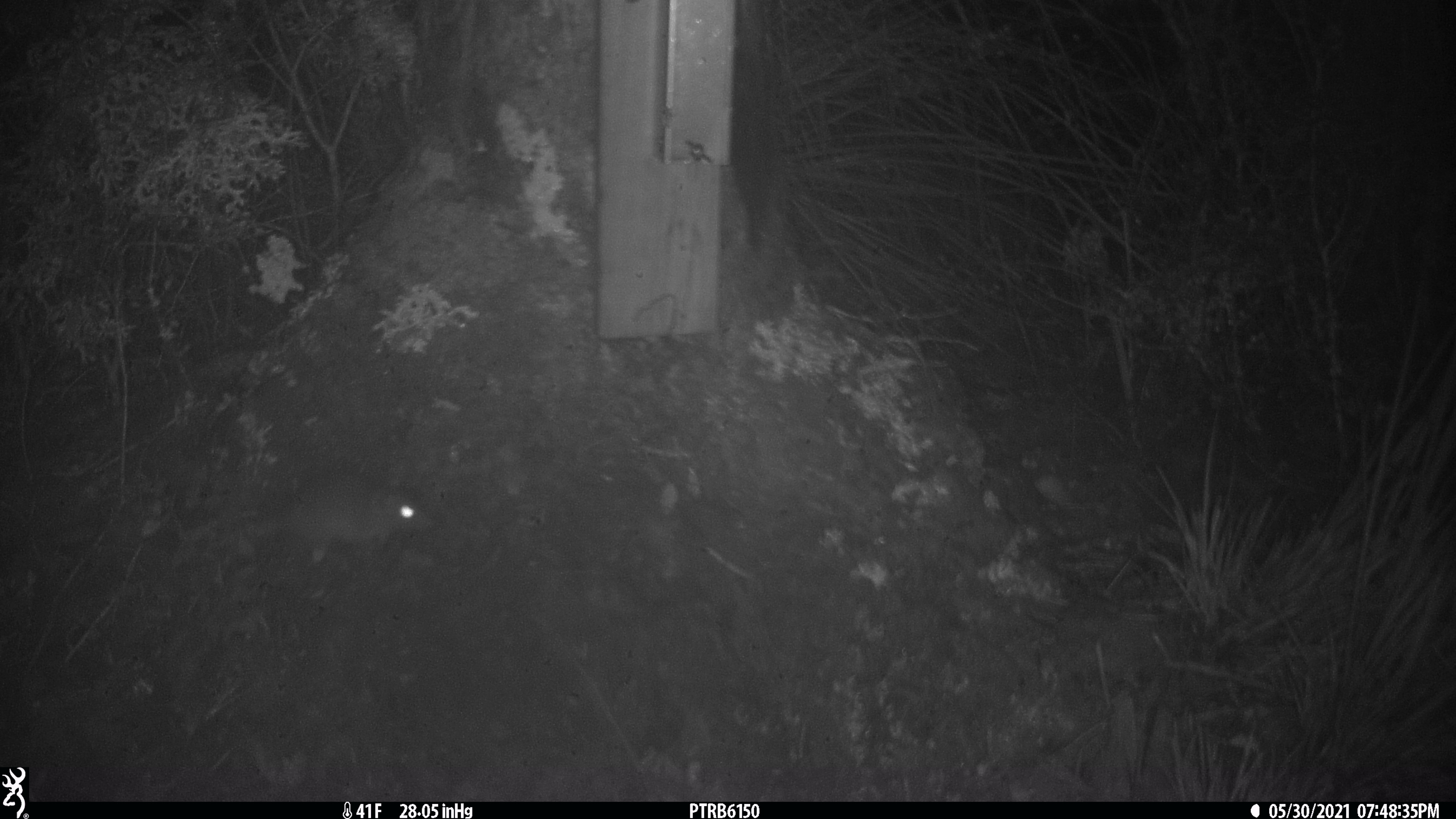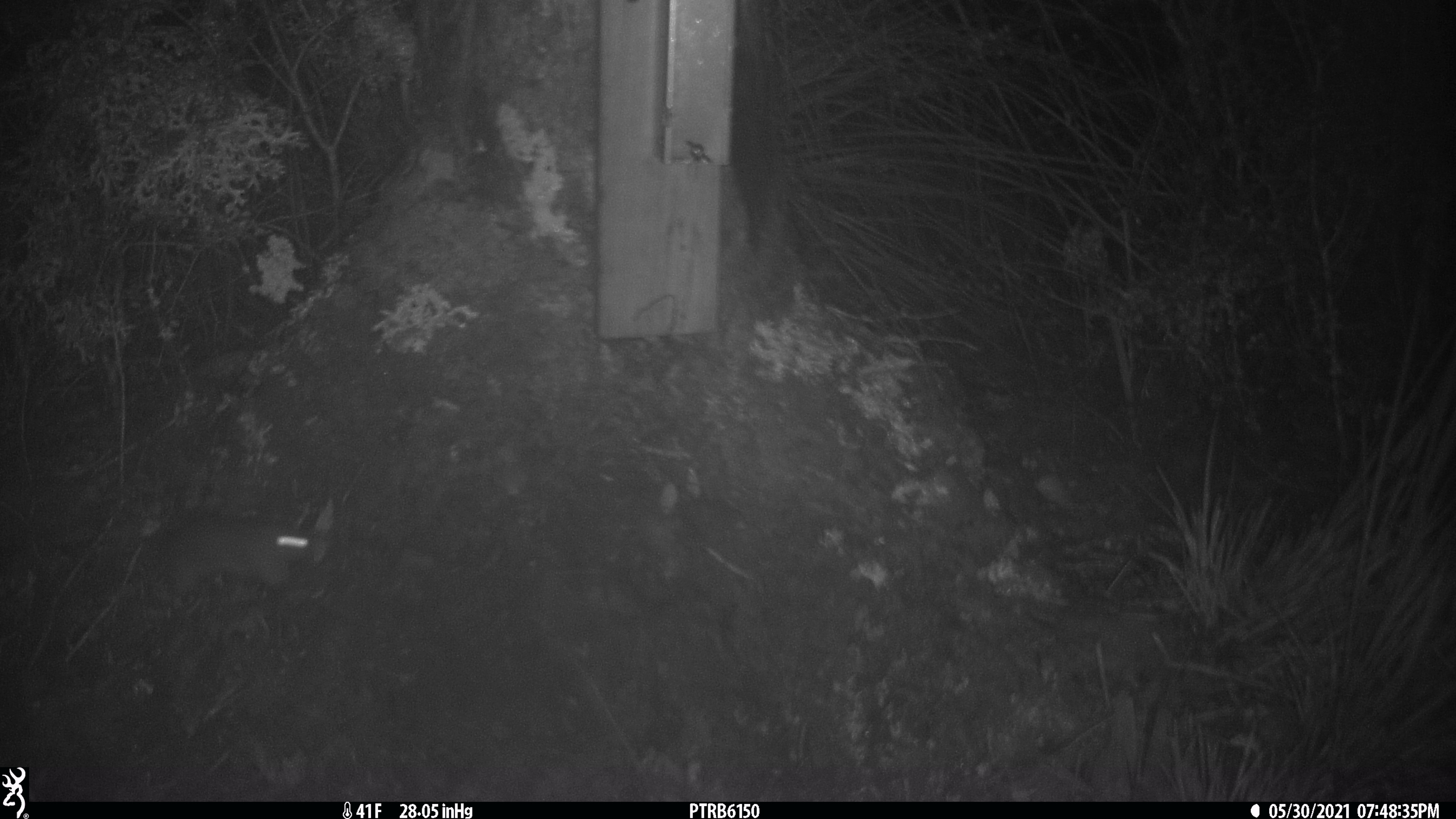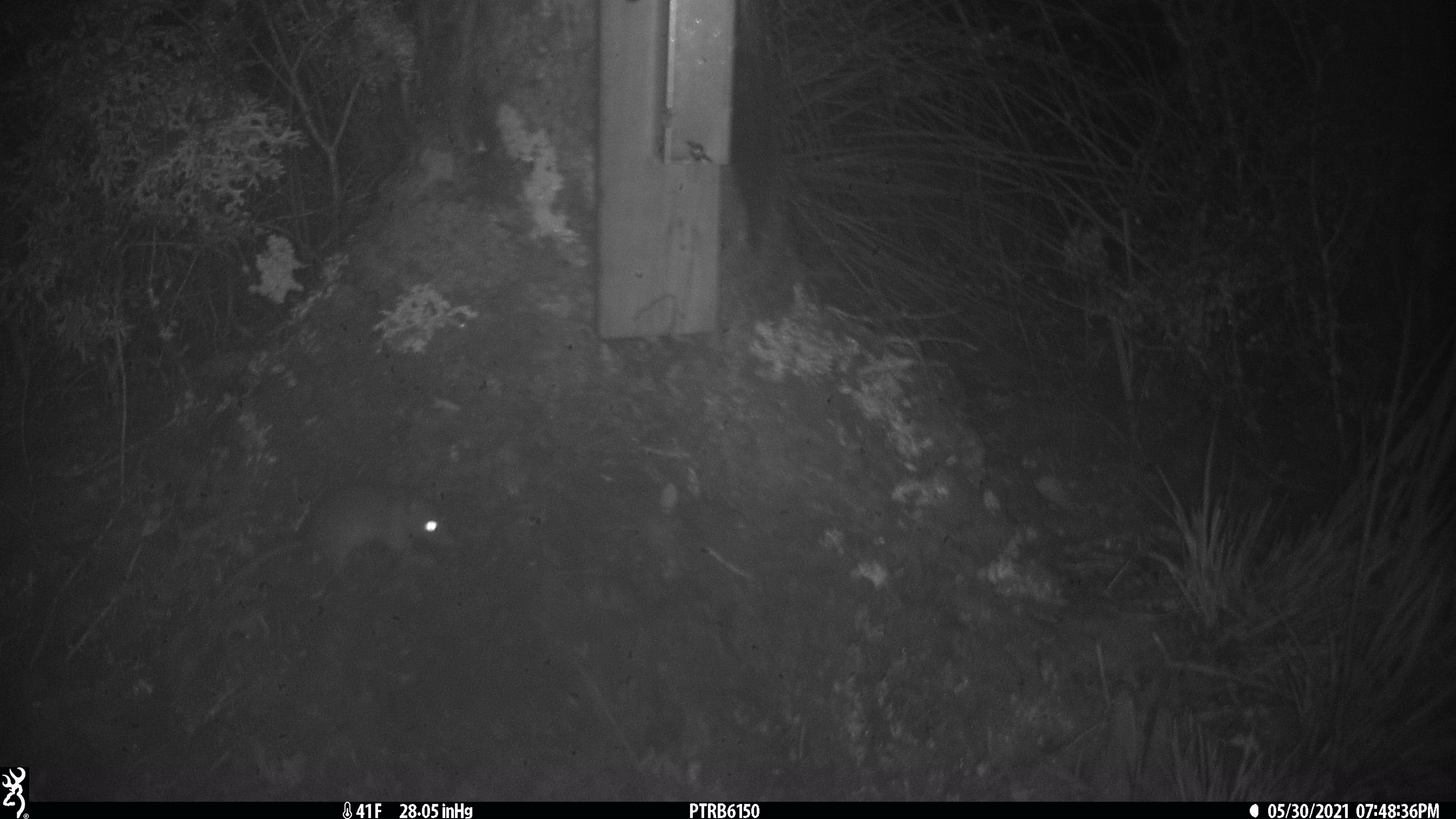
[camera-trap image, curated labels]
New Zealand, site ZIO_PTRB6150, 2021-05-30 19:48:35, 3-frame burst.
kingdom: Animalia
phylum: Chordata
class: Mammalia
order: Rodentia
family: Muridae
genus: Rattus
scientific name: Rattus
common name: rat